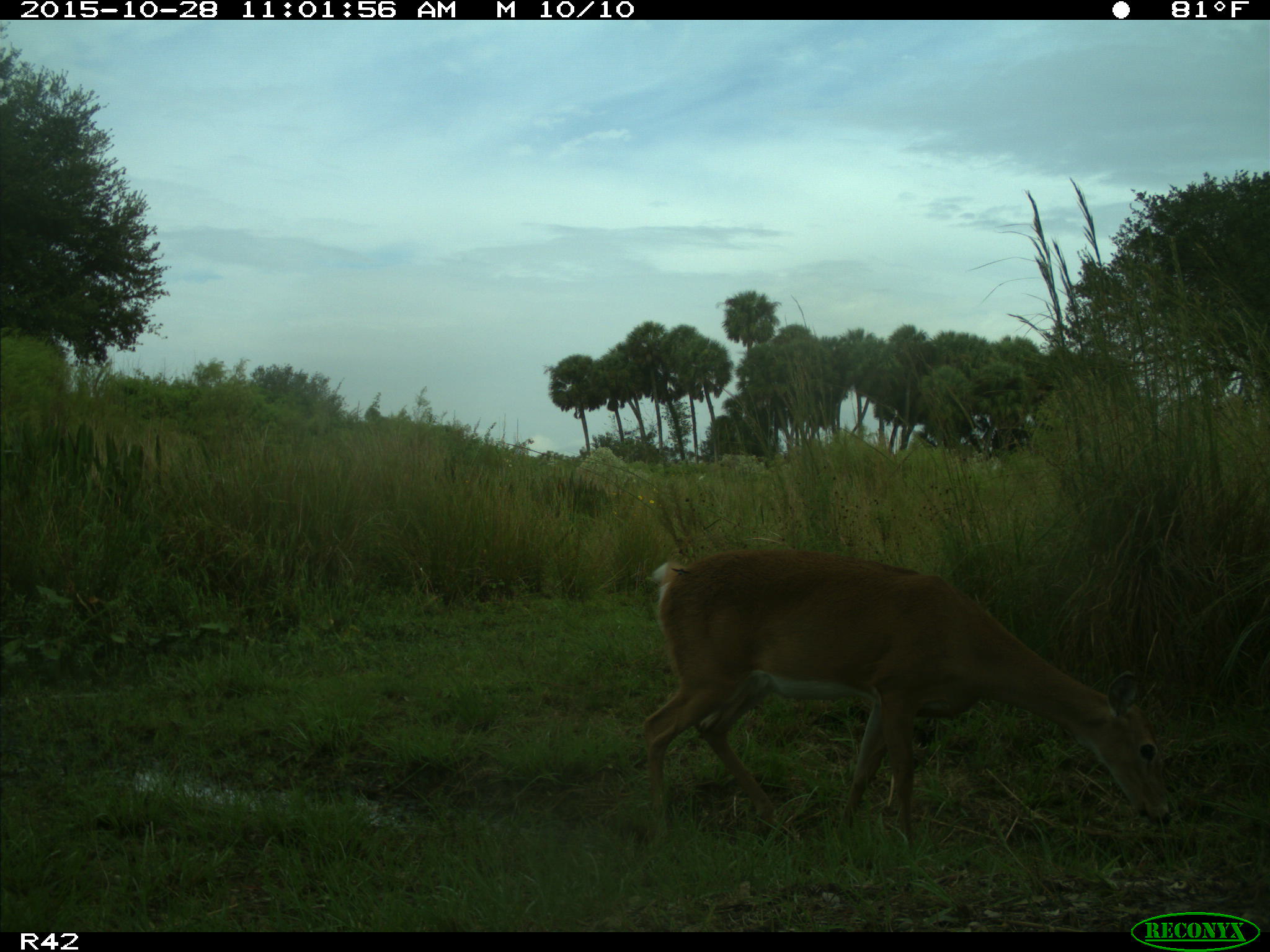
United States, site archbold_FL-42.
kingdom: Animalia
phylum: Chordata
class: Mammalia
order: Artiodactyla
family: Cervidae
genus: Odocoileus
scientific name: Odocoileus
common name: deer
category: unidentified deer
Unidentified deer (deer) (Odocoileus).